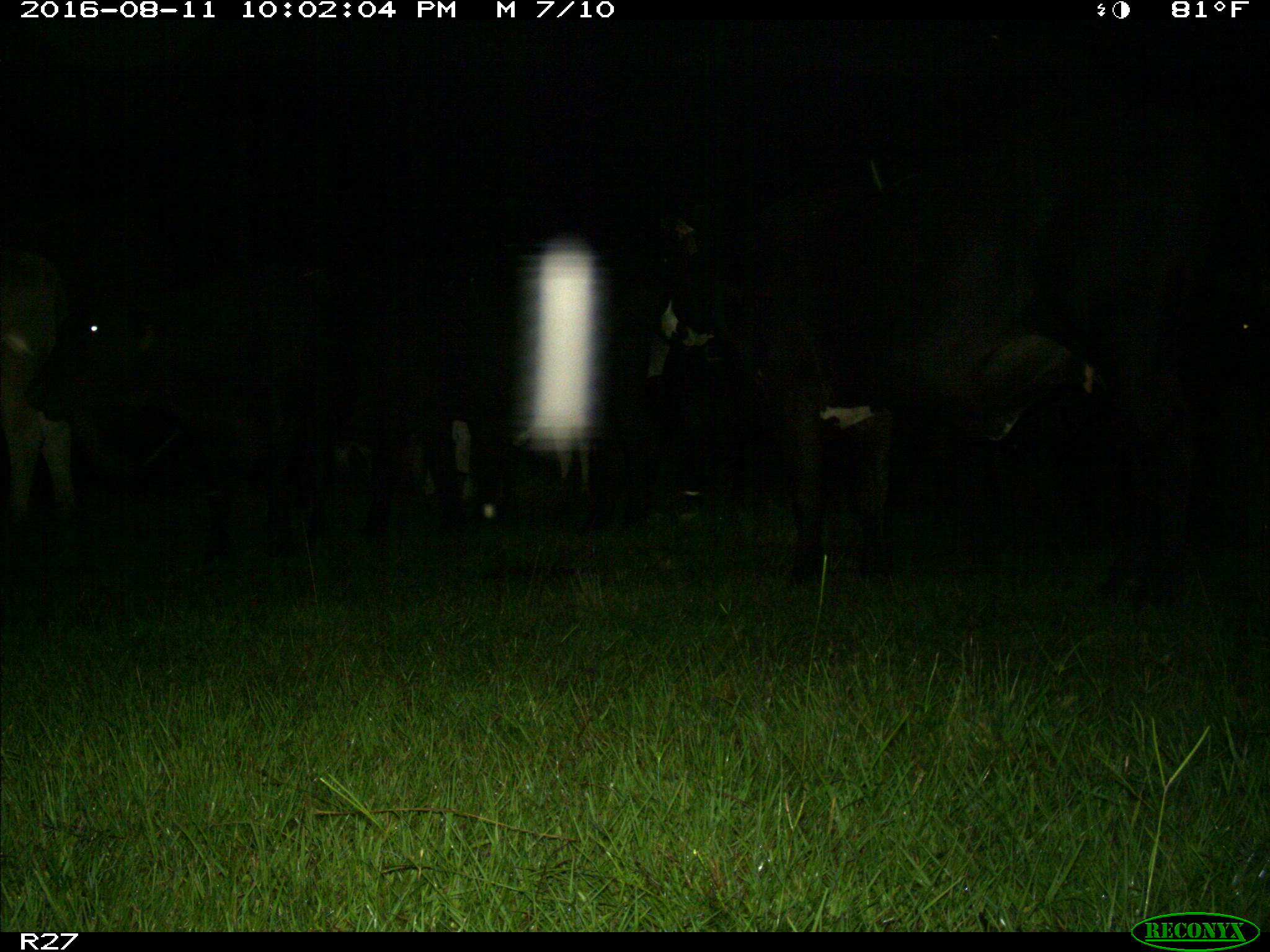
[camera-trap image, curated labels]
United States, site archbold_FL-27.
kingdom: Animalia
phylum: Chordata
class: Mammalia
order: Artiodactyla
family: Bovidae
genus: Bos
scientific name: Bos taurus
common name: domestic cow